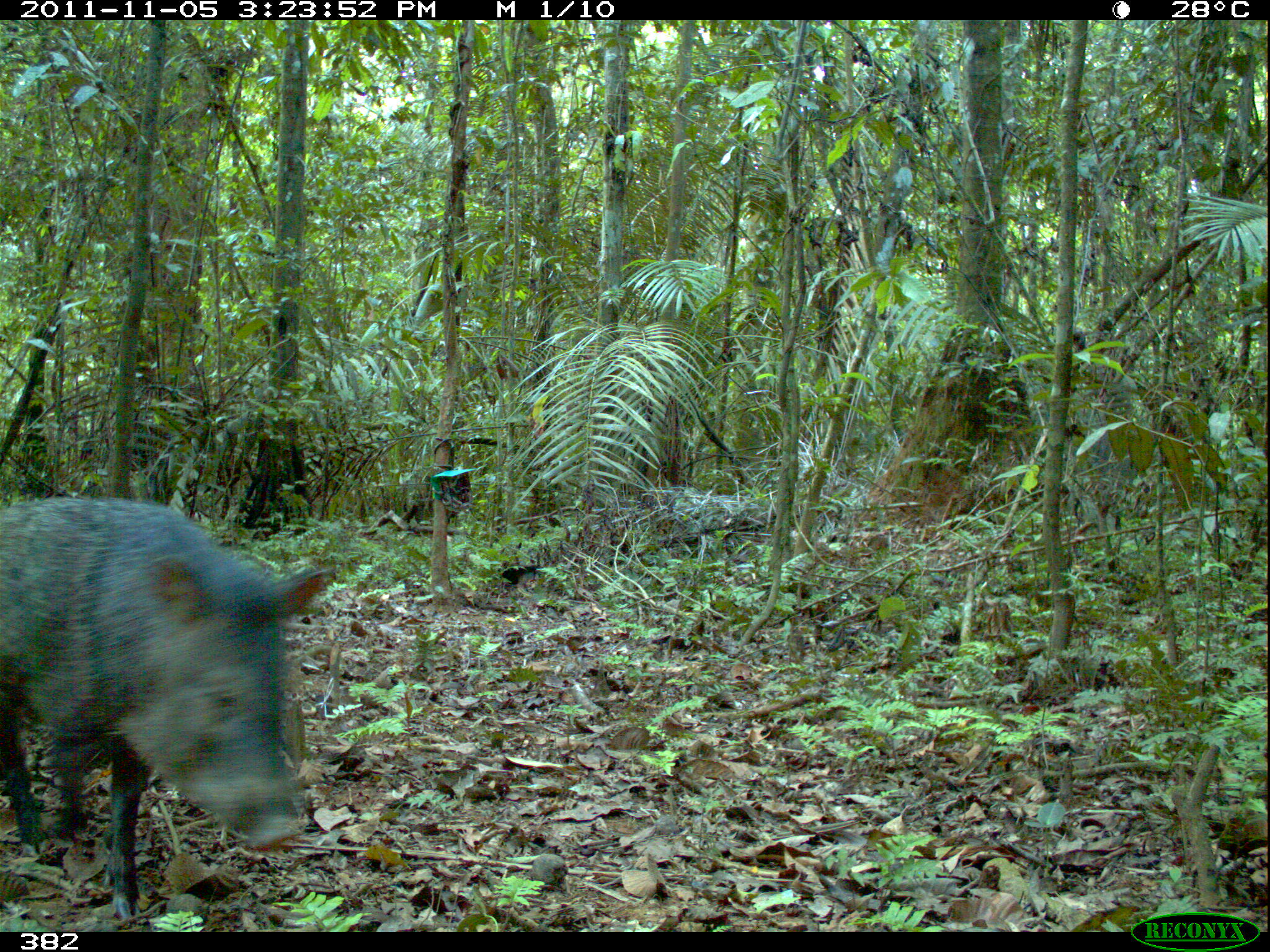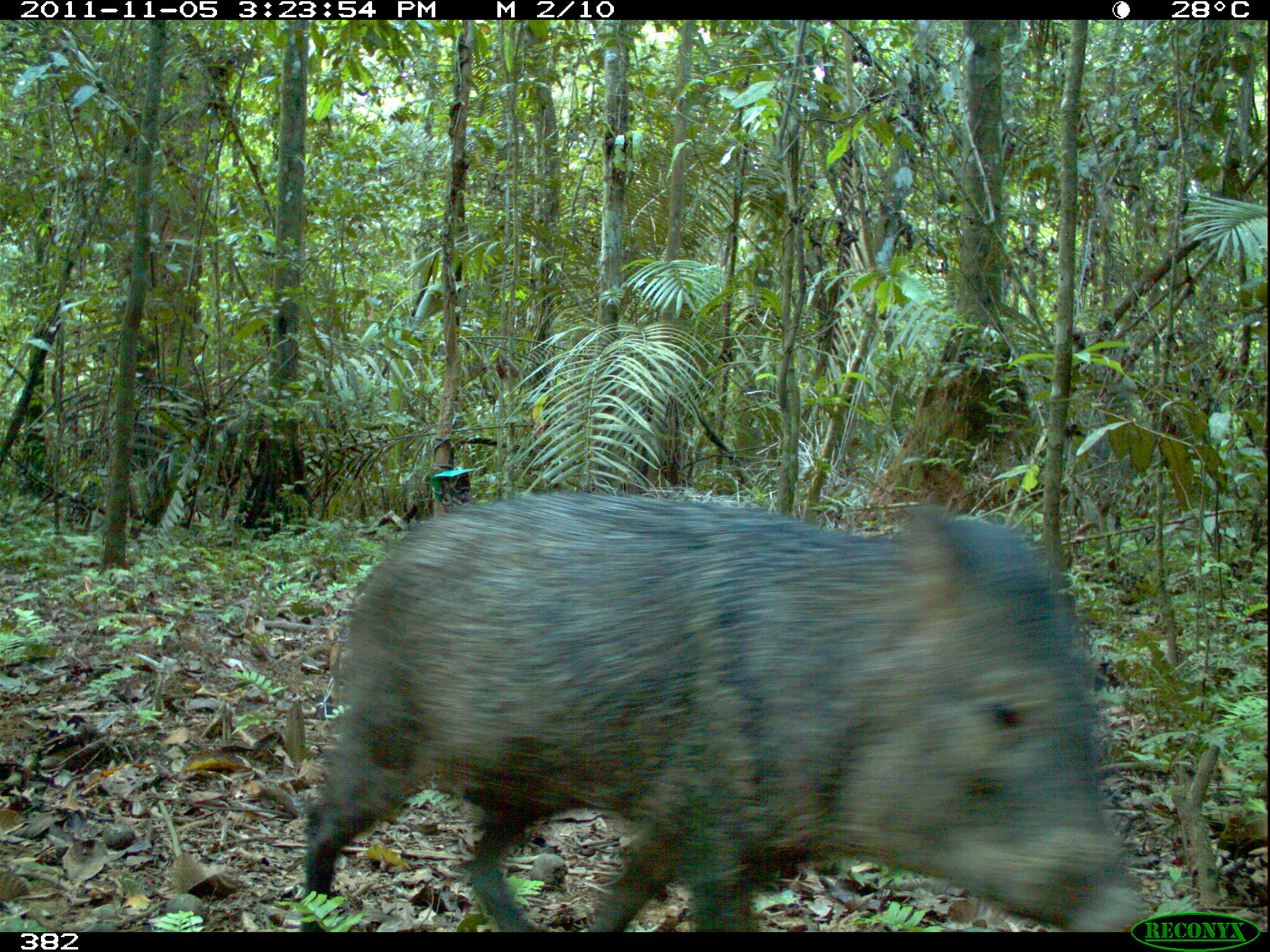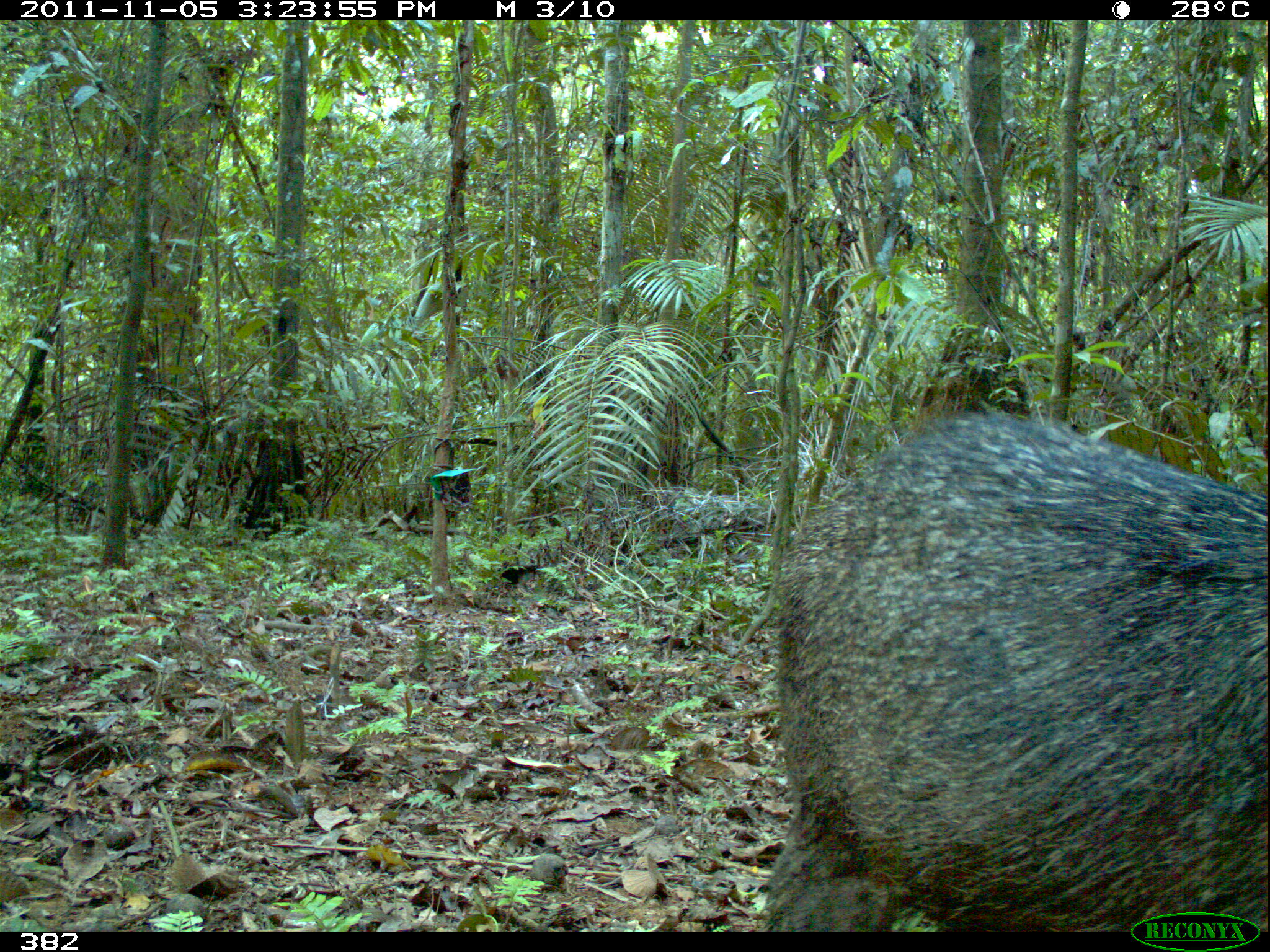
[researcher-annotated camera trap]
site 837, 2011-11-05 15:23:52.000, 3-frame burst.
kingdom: Animalia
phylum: Chordata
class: Mammalia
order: Artiodactyla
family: Tayassuidae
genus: Pecari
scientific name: Pecari tajacu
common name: collared peccary